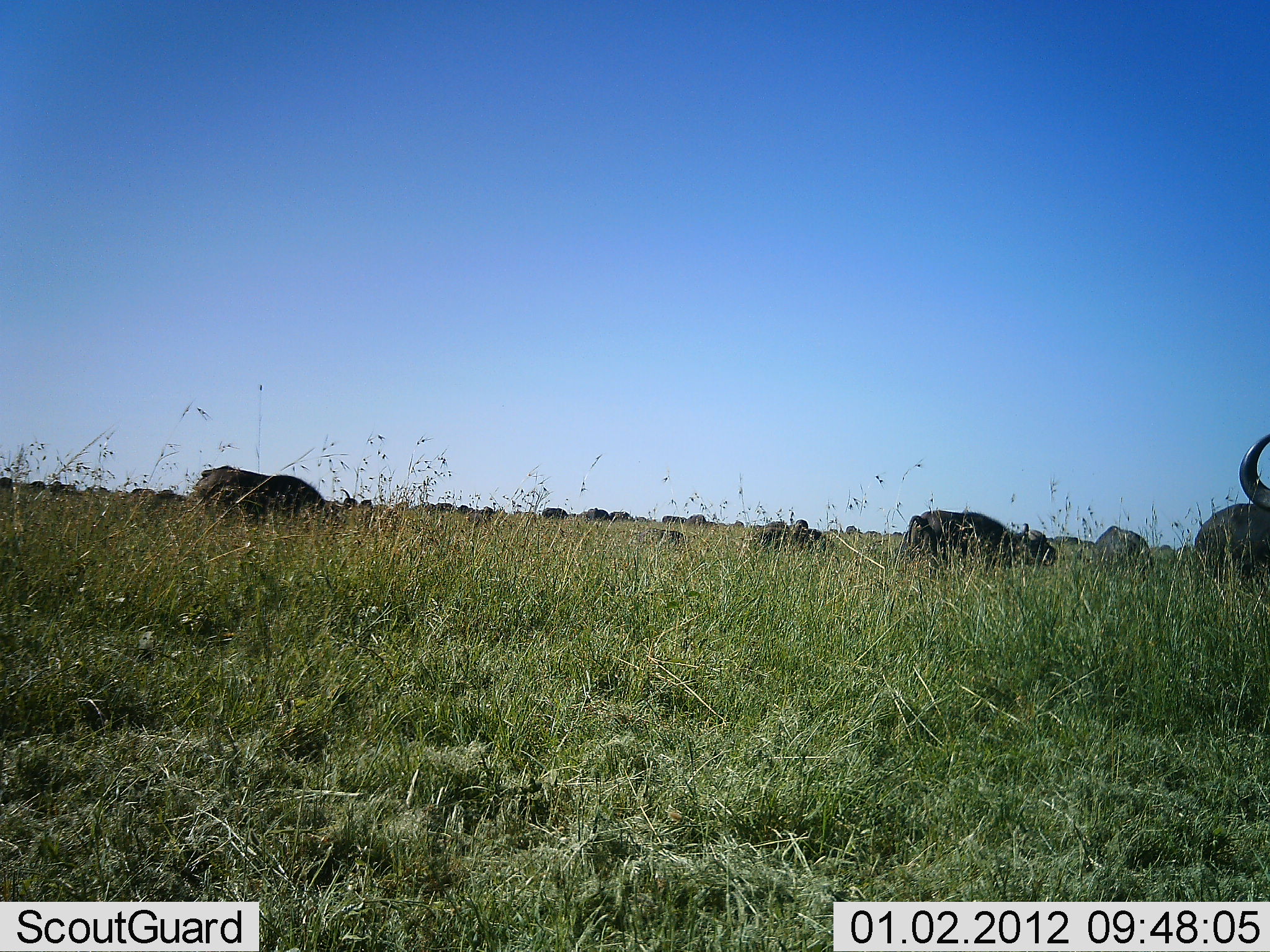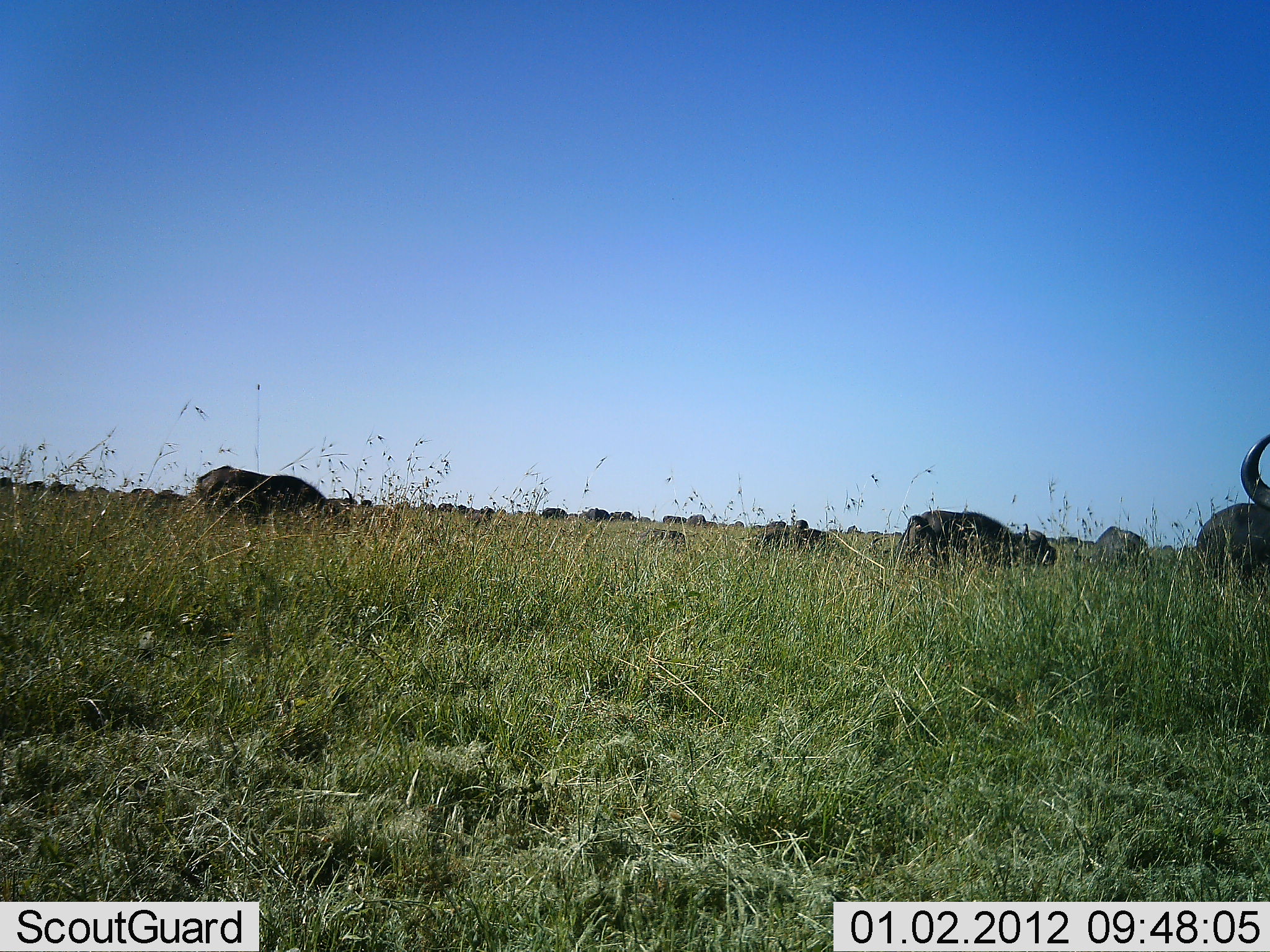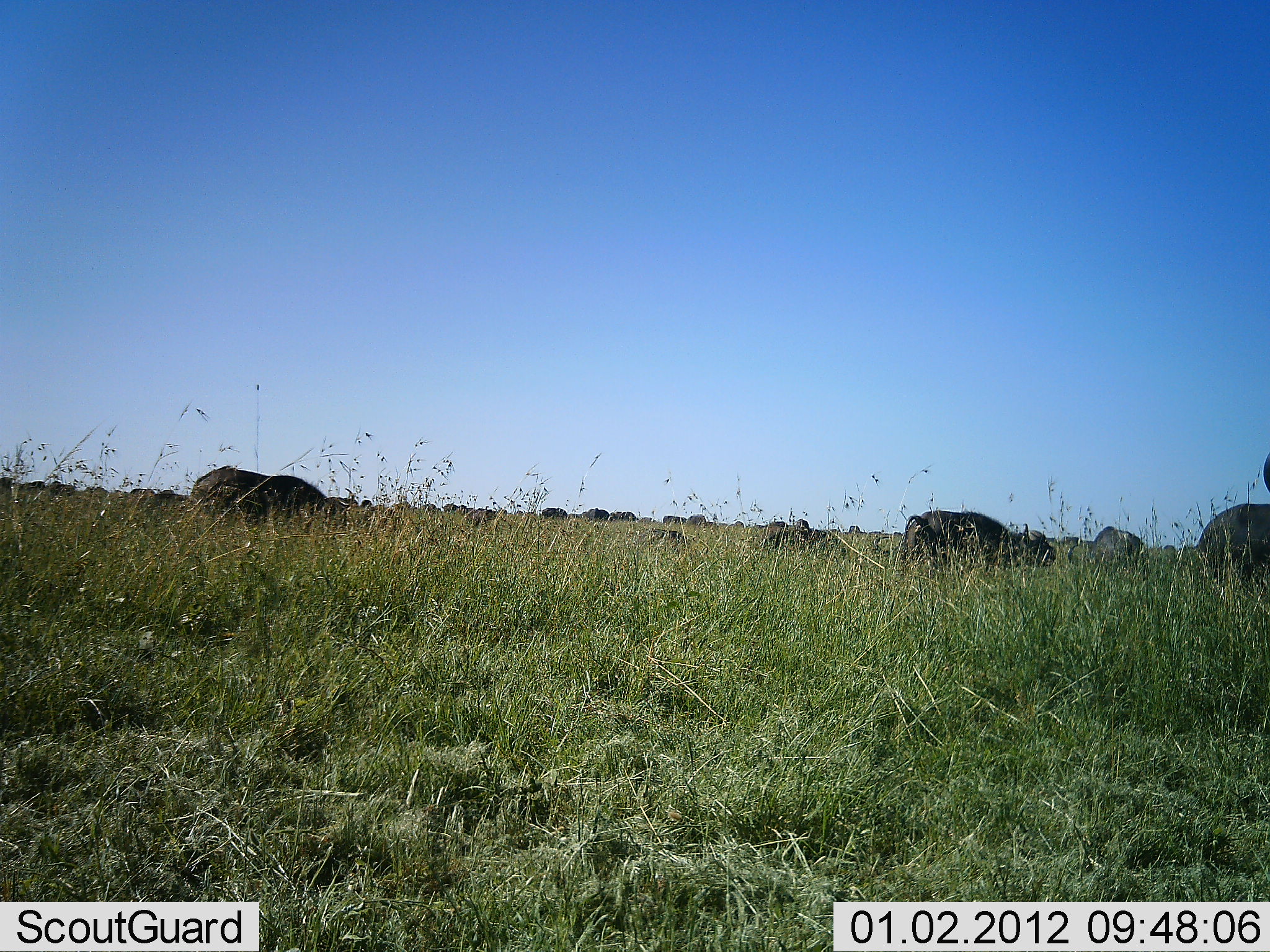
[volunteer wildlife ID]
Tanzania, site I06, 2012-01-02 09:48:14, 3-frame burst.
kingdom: Animalia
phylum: Chordata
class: Mammalia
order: Artiodactyla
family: Bovidae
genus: Syncerus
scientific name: Syncerus caffer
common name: cape buffalo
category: buffalo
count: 11-50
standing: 44%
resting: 0%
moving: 19%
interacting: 0%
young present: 0%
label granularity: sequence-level